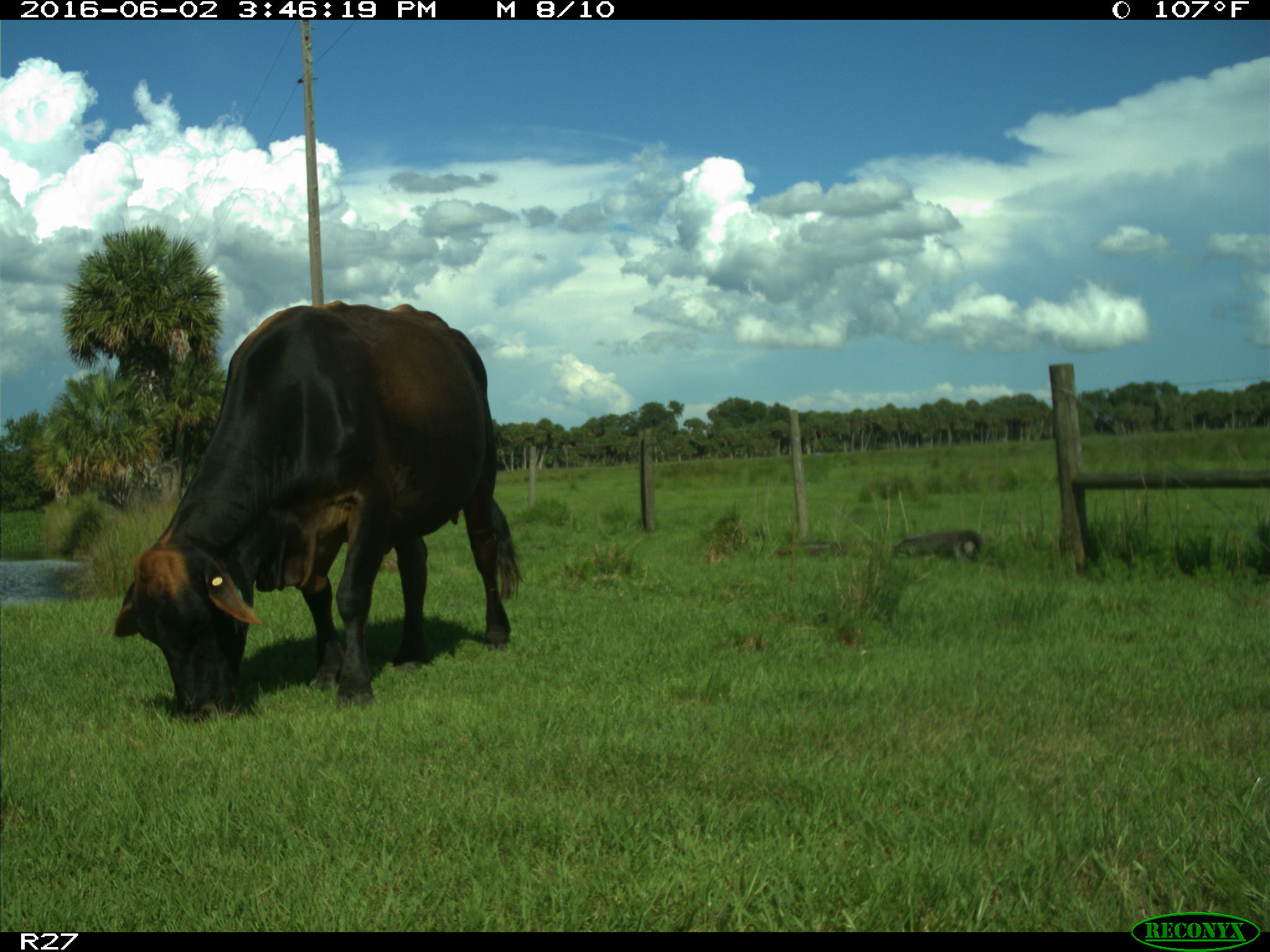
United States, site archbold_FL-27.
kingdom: Animalia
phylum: Chordata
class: Mammalia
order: Artiodactyla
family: Bovidae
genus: Bos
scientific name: Bos taurus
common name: domestic cow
Bos taurus (domestic cow).